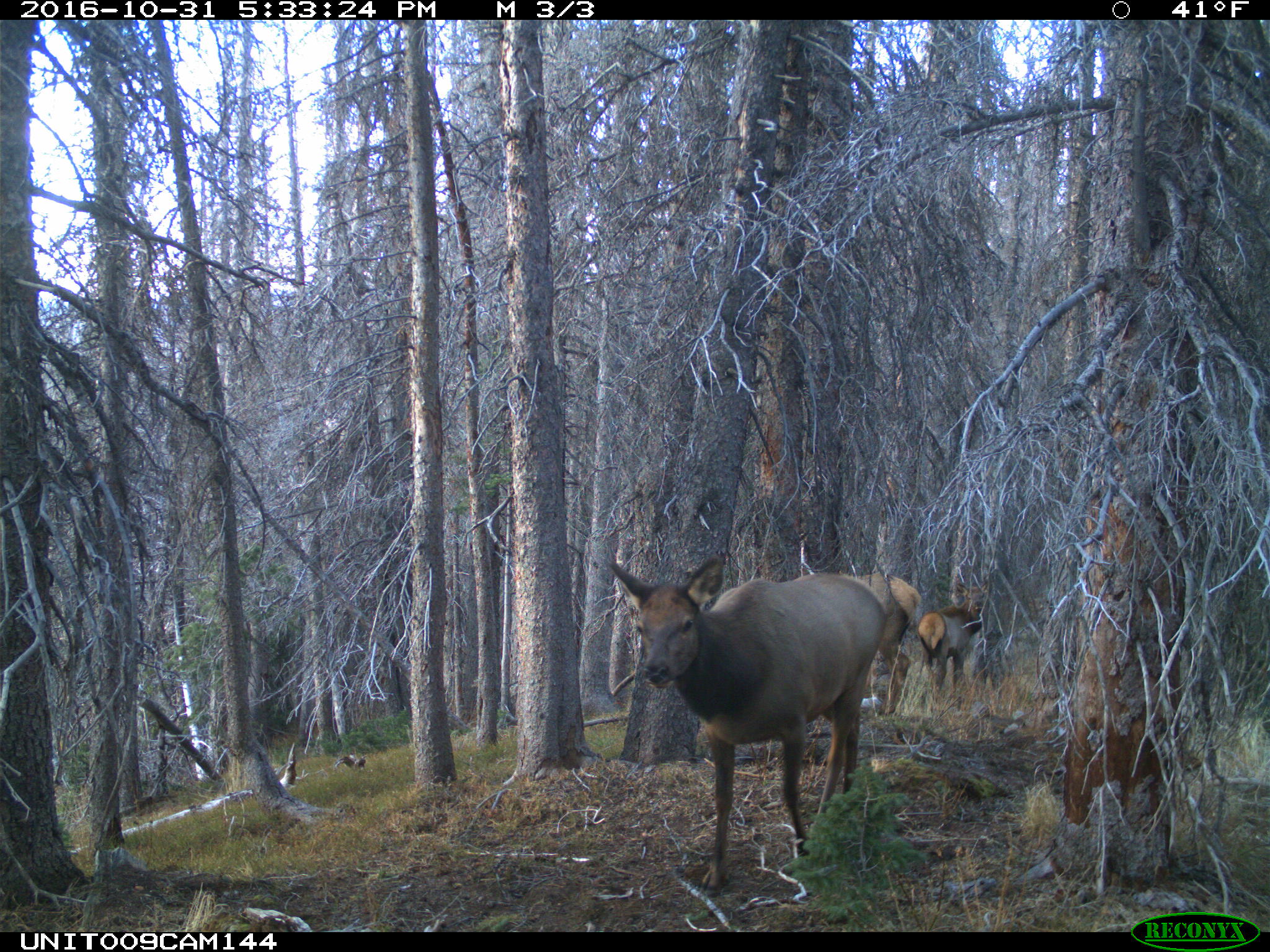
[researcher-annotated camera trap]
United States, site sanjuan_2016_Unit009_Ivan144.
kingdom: Animalia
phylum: Chordata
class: Mammalia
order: Artiodactyla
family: Cervidae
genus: Cervus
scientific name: Cervus elaphus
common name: red deer